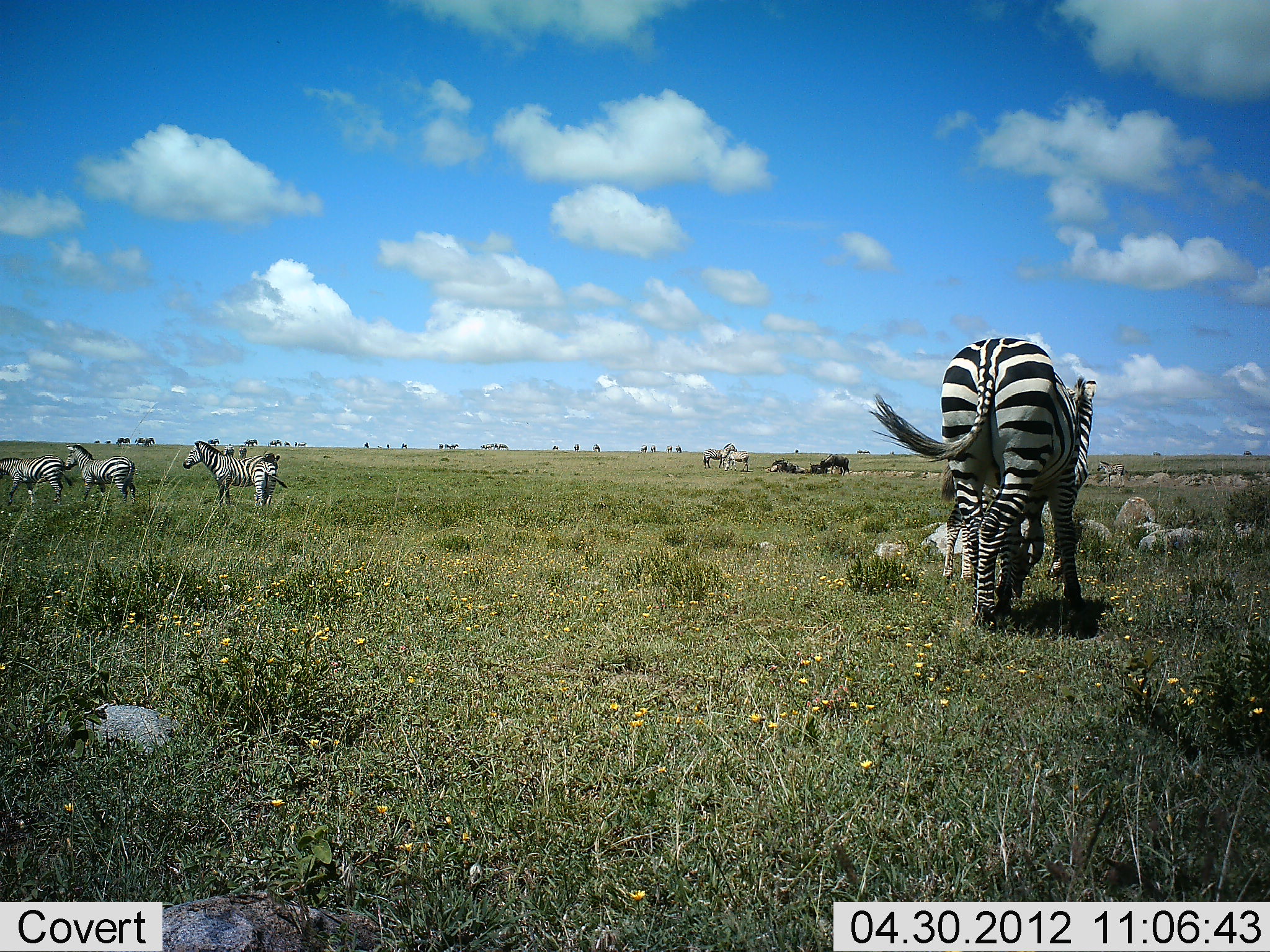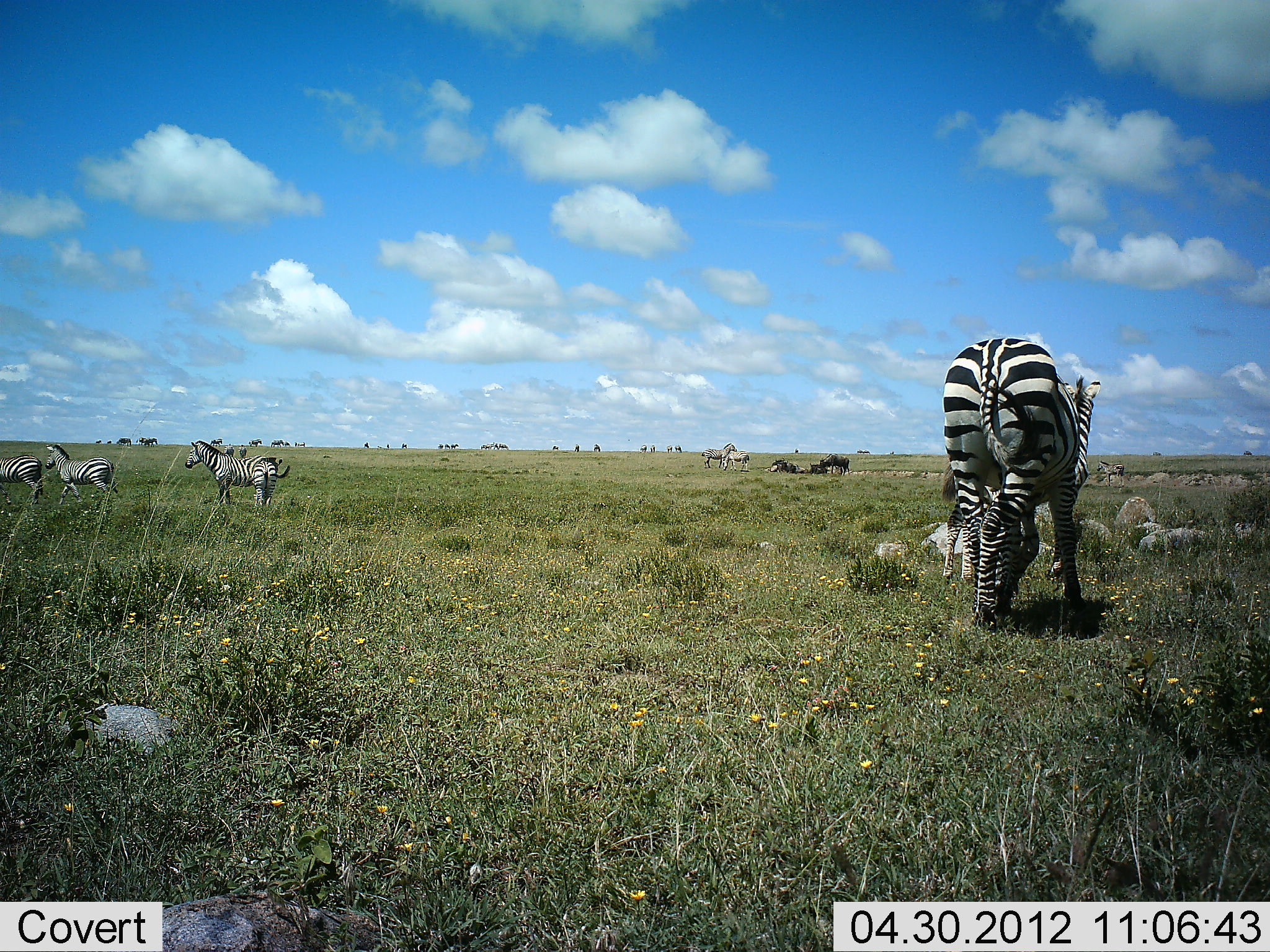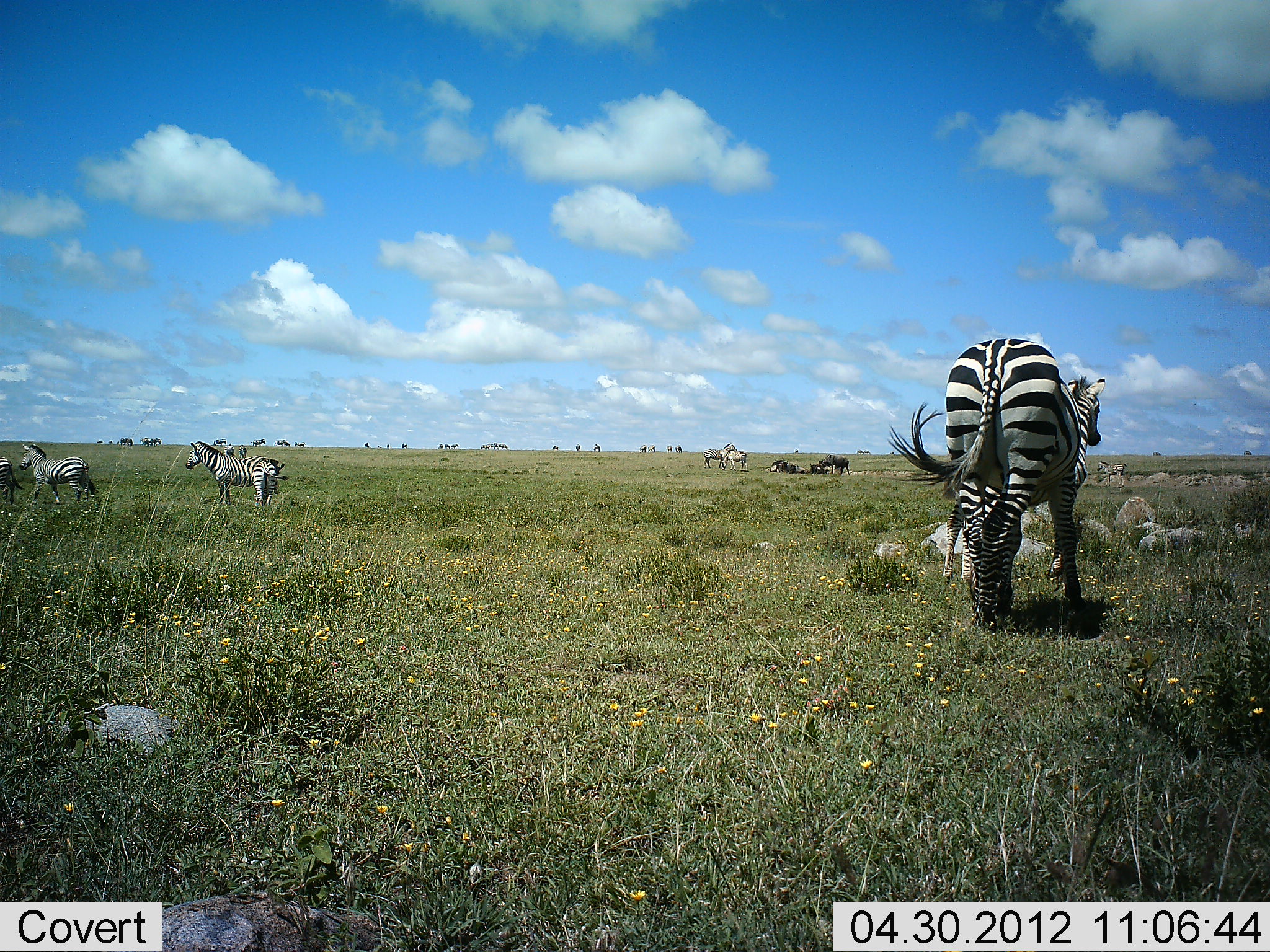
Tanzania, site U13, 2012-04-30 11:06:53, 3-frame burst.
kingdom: Animalia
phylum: Chordata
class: Mammalia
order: Perissodactyla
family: Equidae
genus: Equus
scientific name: Equus quagga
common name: plains zebra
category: zebra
Zebra (plains zebra) (Equus quagga), count 7. Behavior (volunteer vote fractions): standing 68%, resting 3%, moving 61%, interacting 6%. Young present (vote fraction): 13%. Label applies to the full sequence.